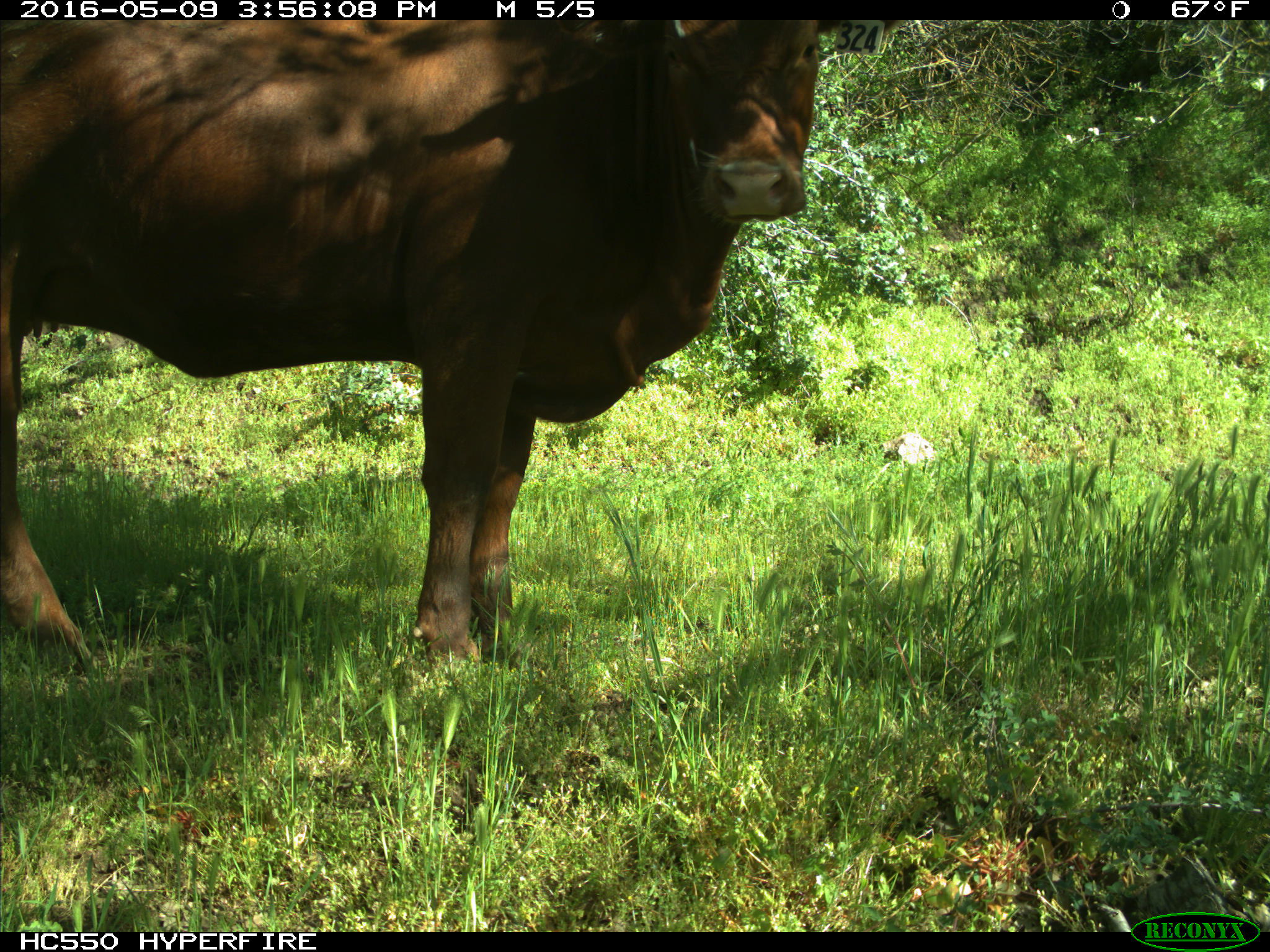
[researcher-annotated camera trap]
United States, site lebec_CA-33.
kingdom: Animalia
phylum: Chordata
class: Mammalia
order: Artiodactyla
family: Bovidae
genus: Bos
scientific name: Bos taurus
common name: domestic cow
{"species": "Bos taurus (domestic cow)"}